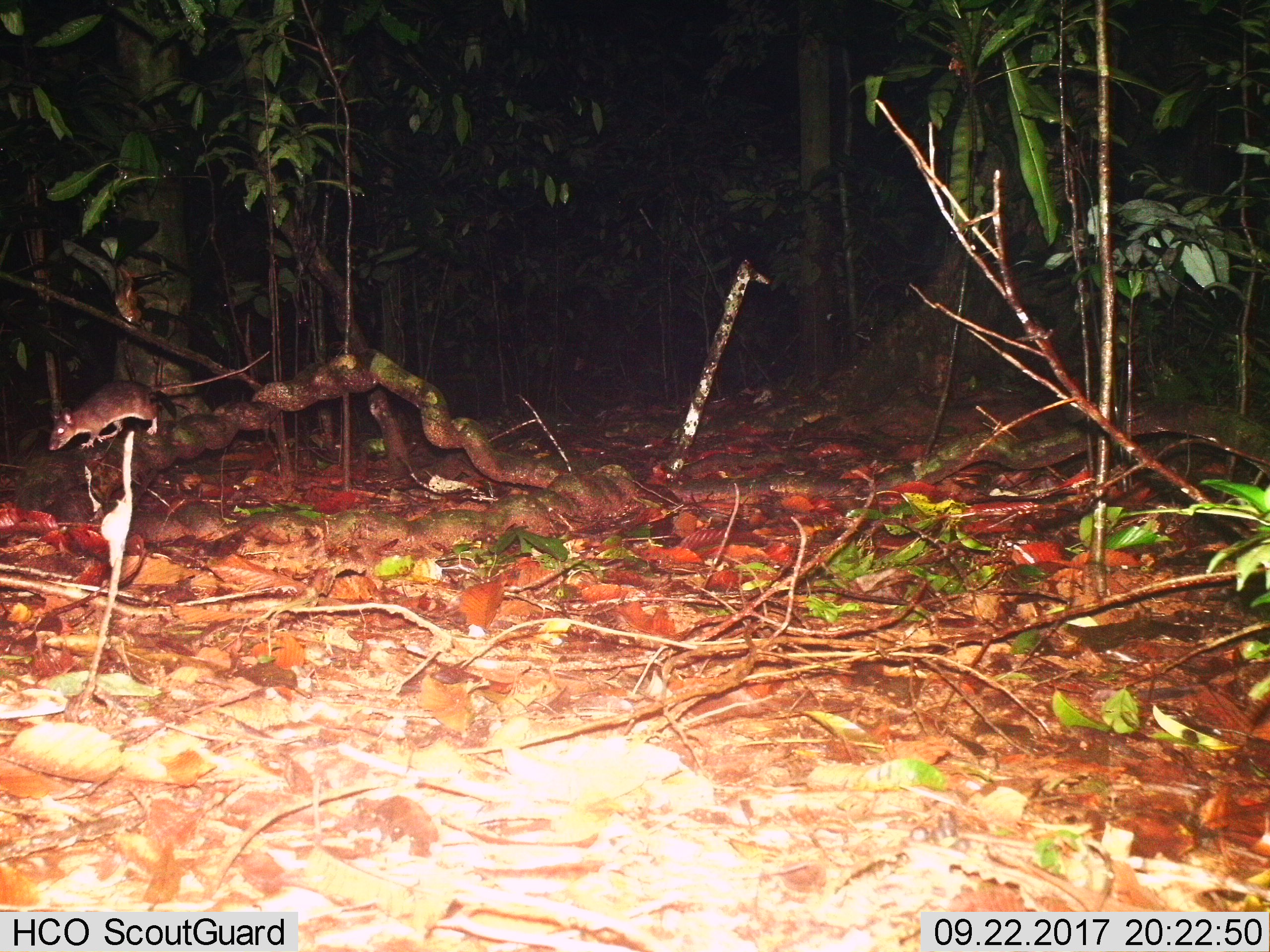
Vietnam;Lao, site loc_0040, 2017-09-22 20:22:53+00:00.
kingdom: Animalia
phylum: Chordata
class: Mammalia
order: Rodentia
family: Muridae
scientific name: Muridae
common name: old-world mice and rats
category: unidentified murid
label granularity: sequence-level